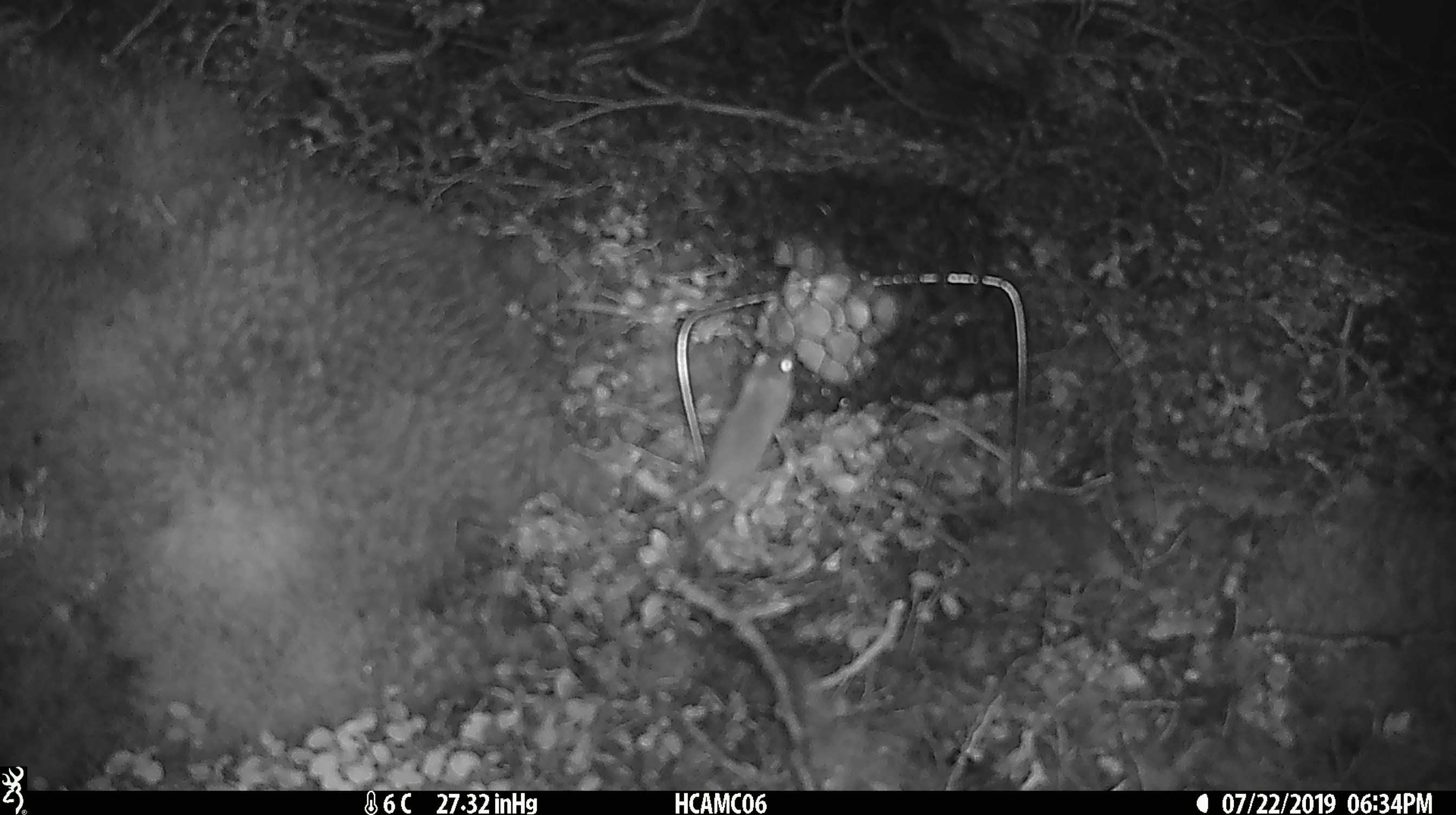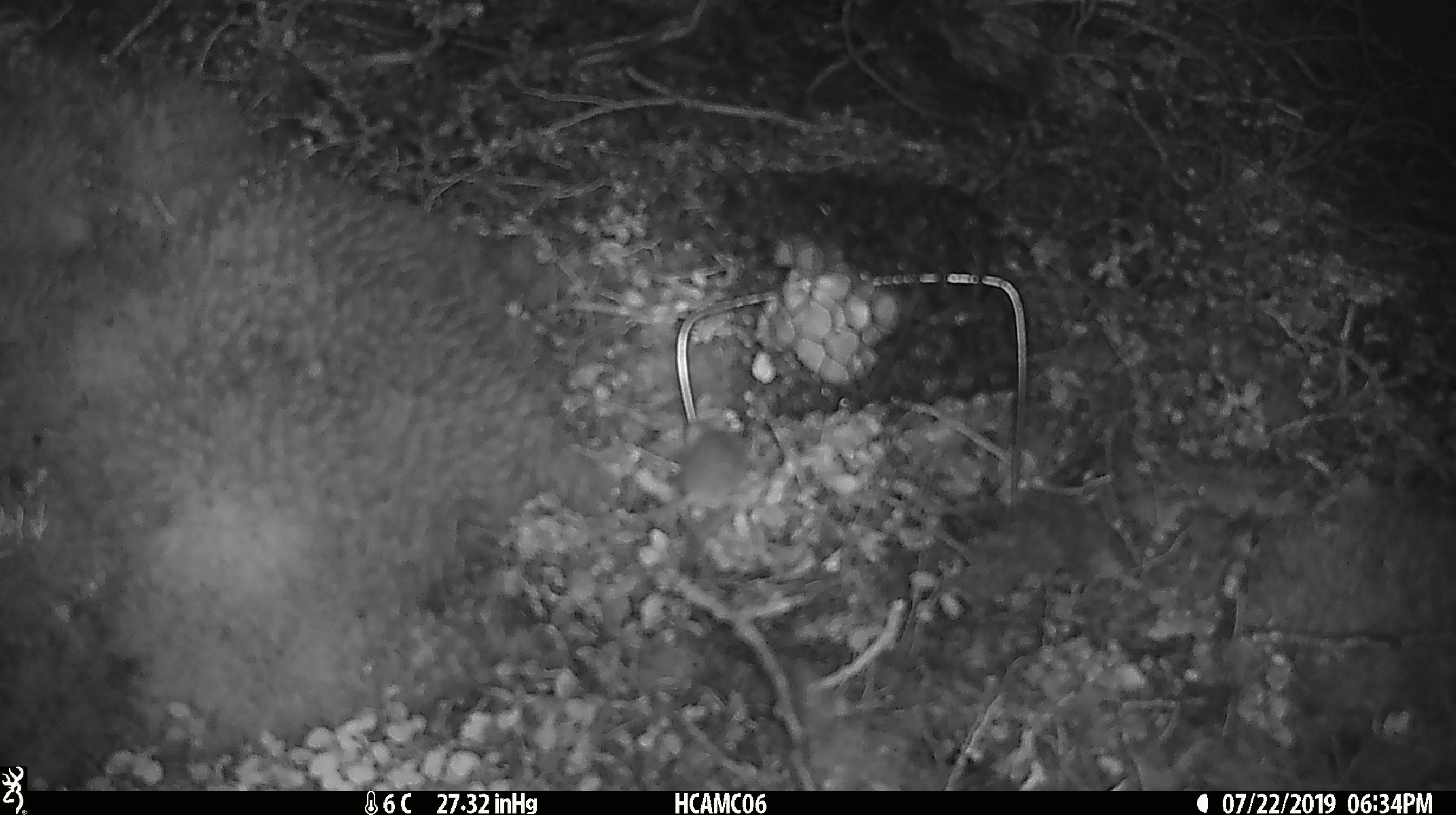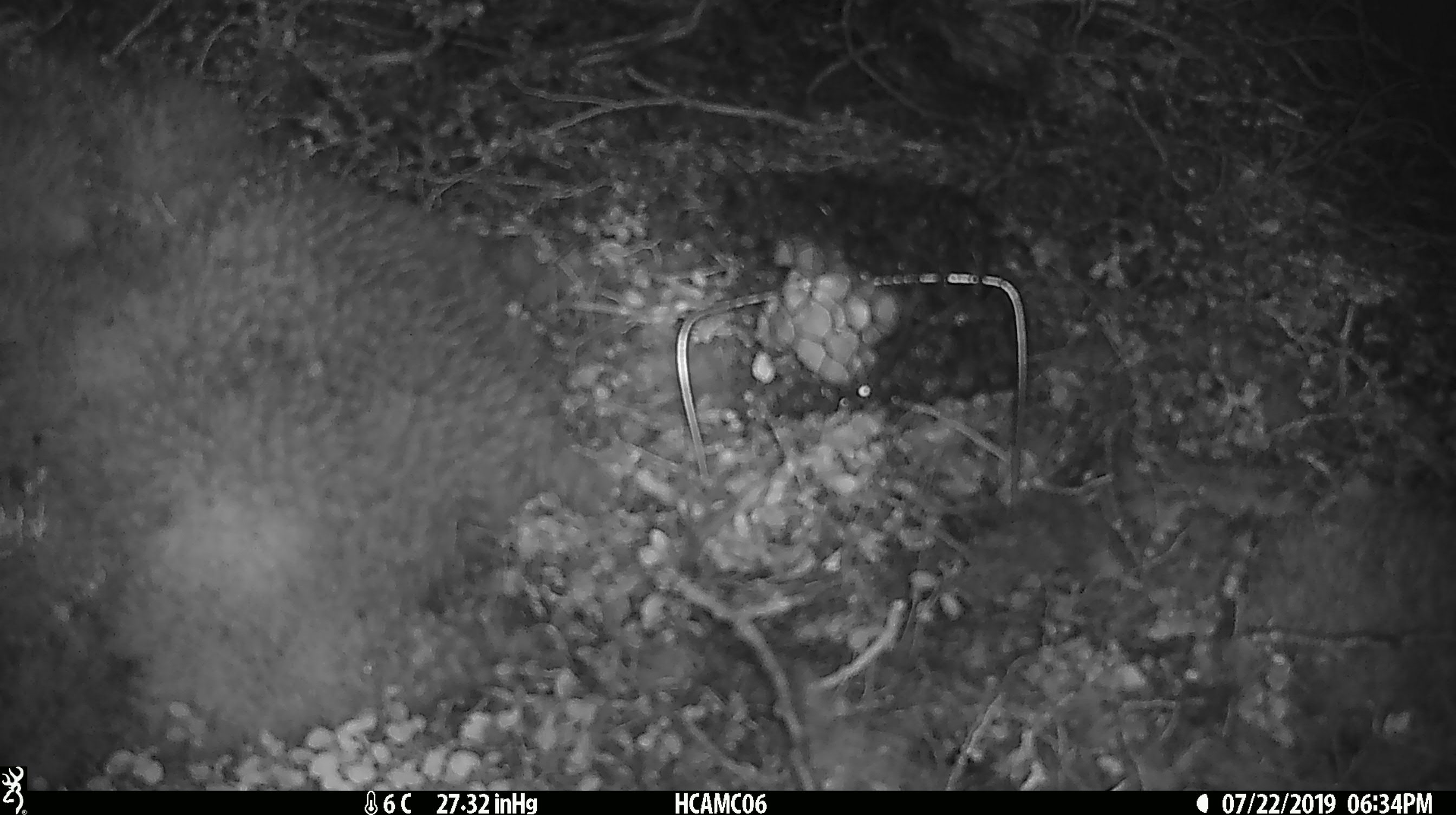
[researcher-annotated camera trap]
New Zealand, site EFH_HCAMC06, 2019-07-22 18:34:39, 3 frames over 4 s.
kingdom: Animalia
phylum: Chordata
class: Mammalia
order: Rodentia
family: Muridae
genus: Mus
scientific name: Mus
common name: mouse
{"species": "mouse (Mus)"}